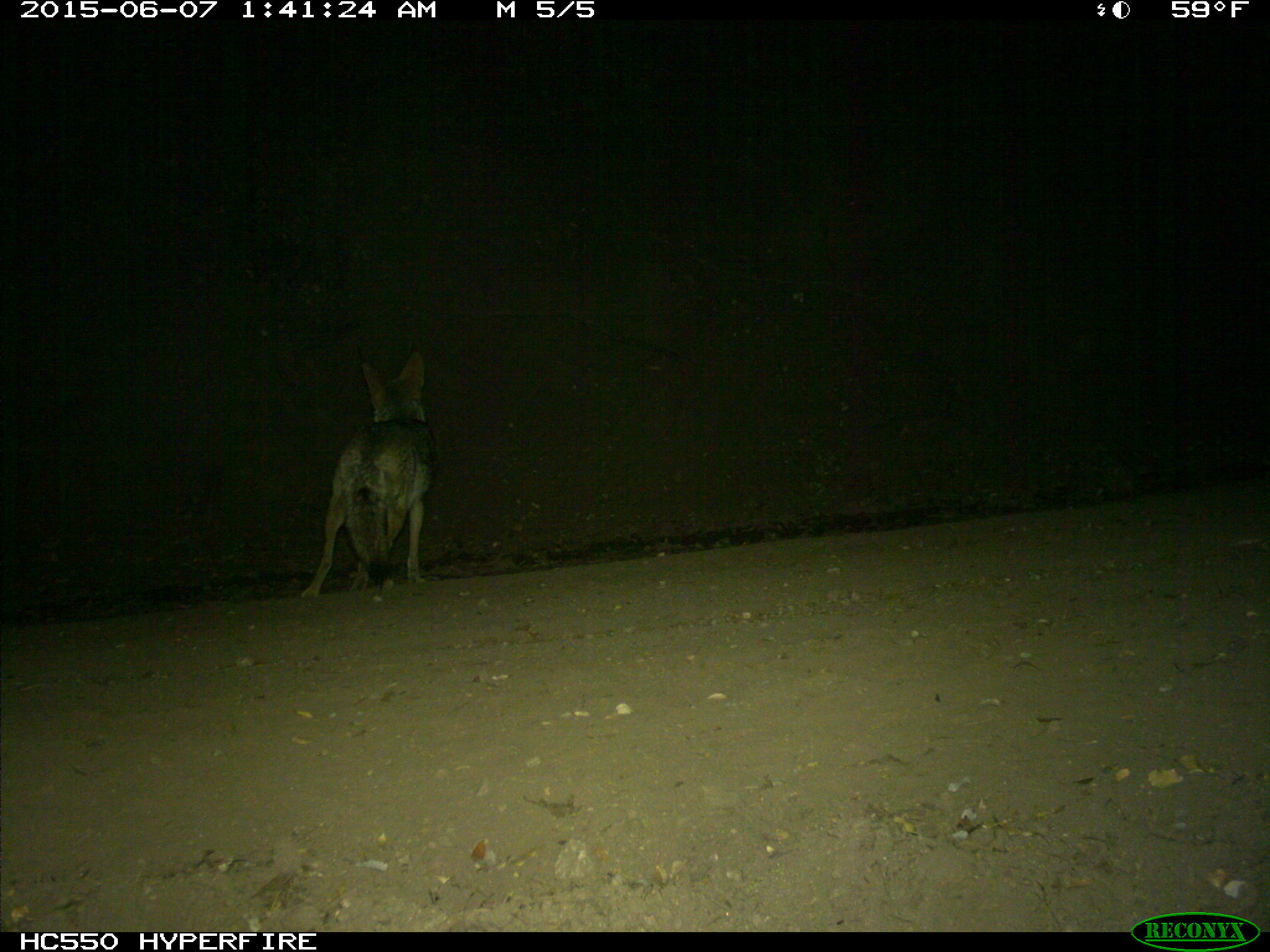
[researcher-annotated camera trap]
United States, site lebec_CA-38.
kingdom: Animalia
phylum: Chordata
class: Mammalia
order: Carnivora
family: Canidae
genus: Canis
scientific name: Canis latrans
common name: coyote